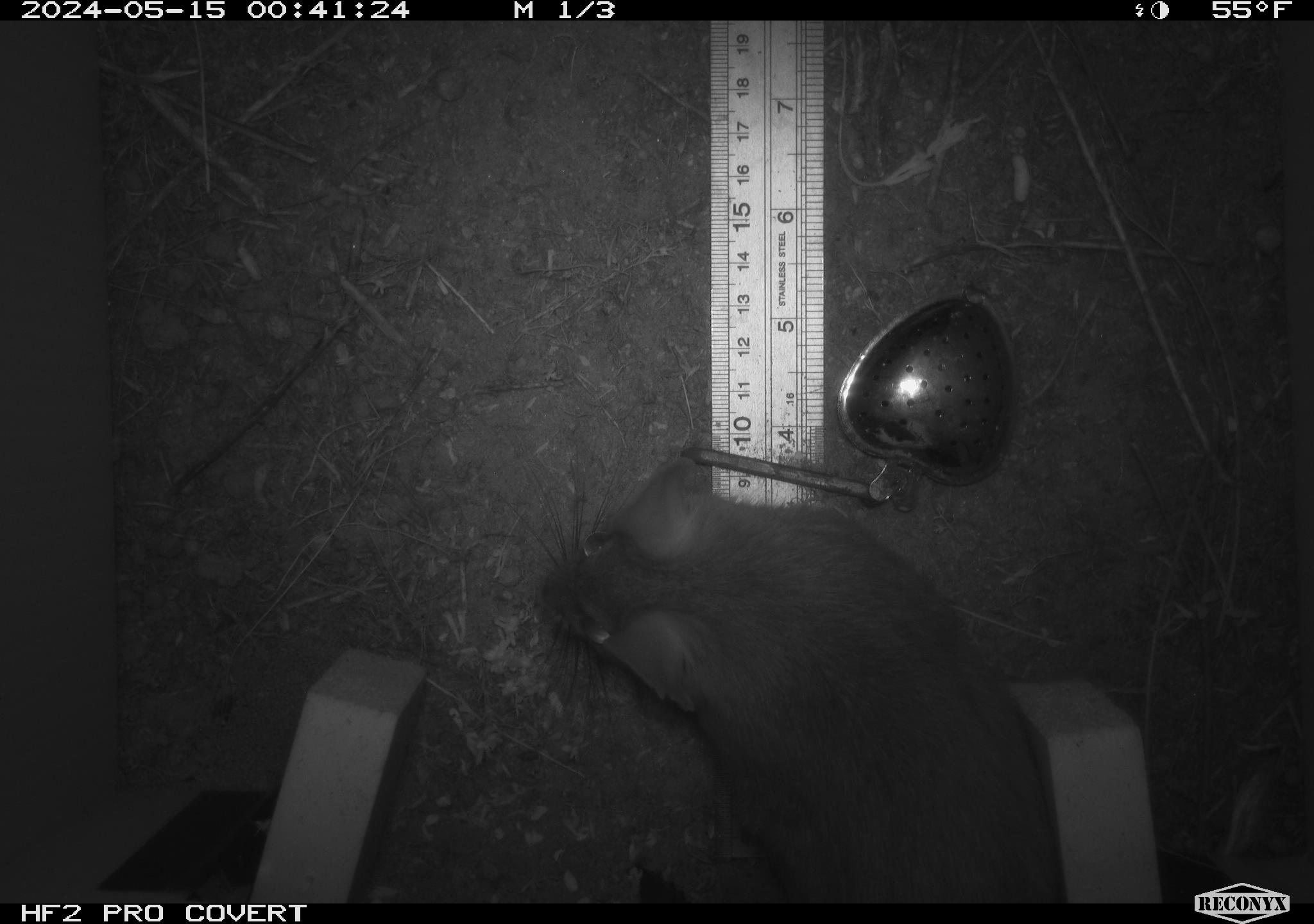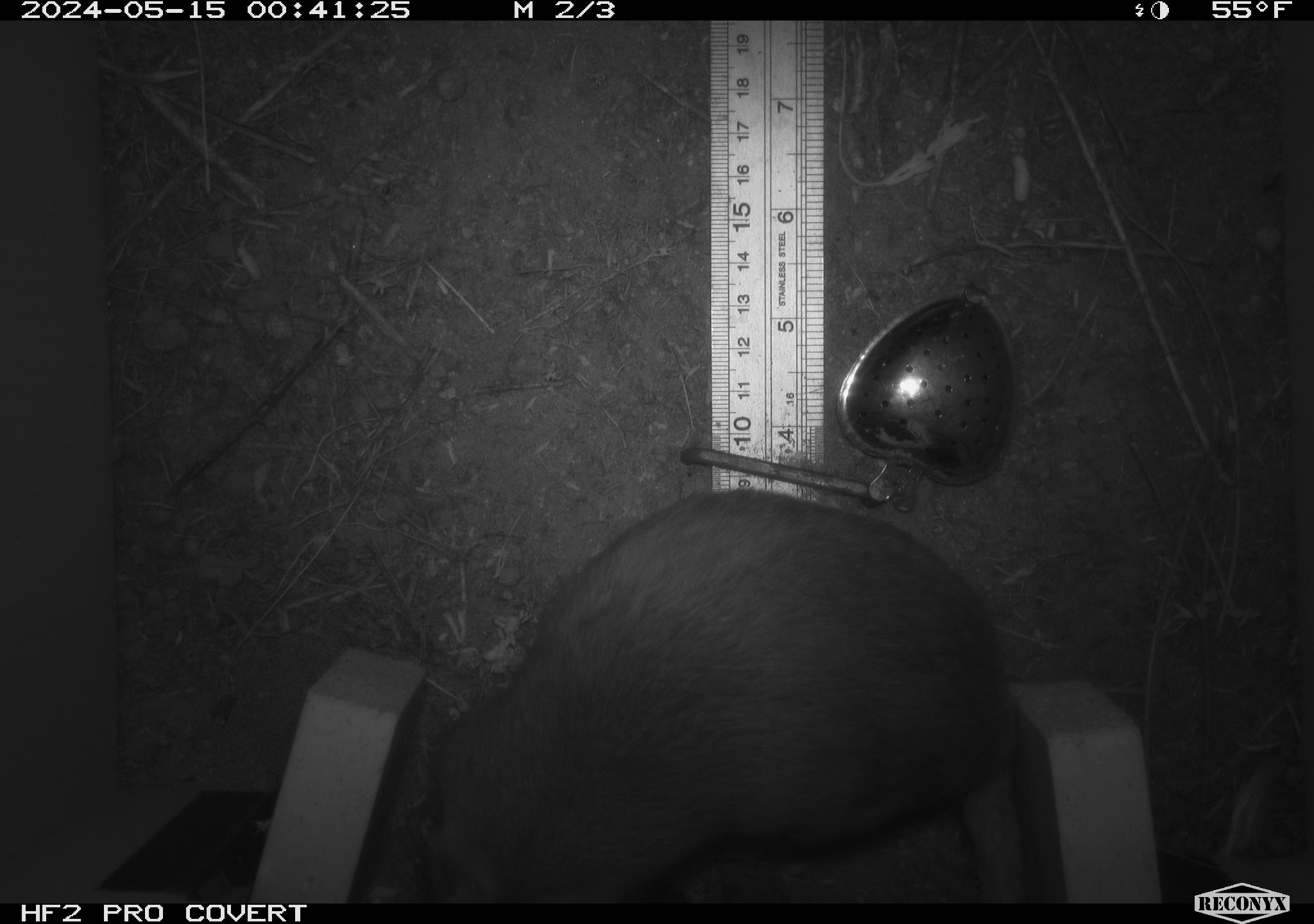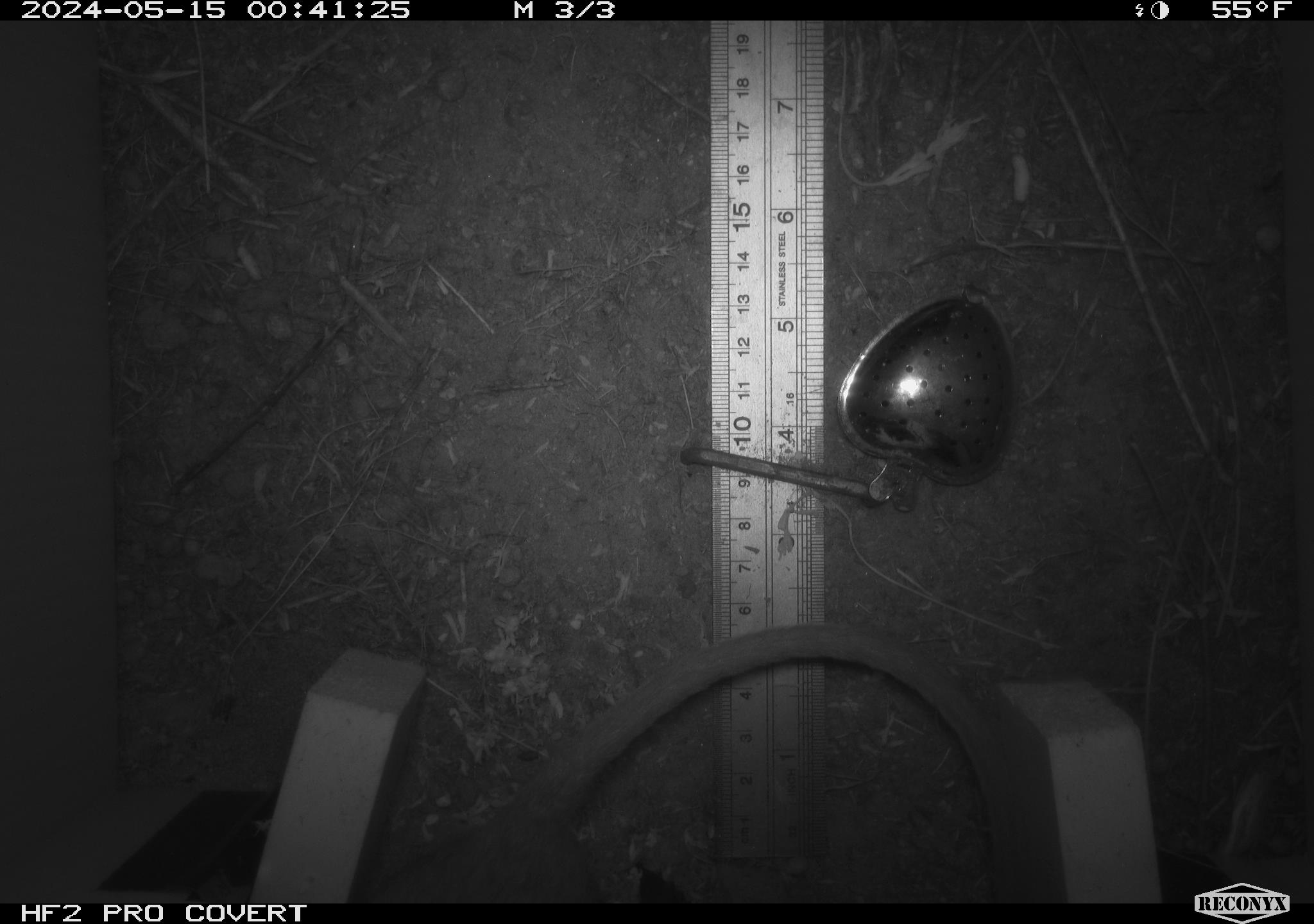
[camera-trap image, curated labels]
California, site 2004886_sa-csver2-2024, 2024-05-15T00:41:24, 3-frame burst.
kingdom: Animalia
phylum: Chordata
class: Mammalia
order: Rodentia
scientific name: Rodentia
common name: rodent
Rodent (Rodentia).